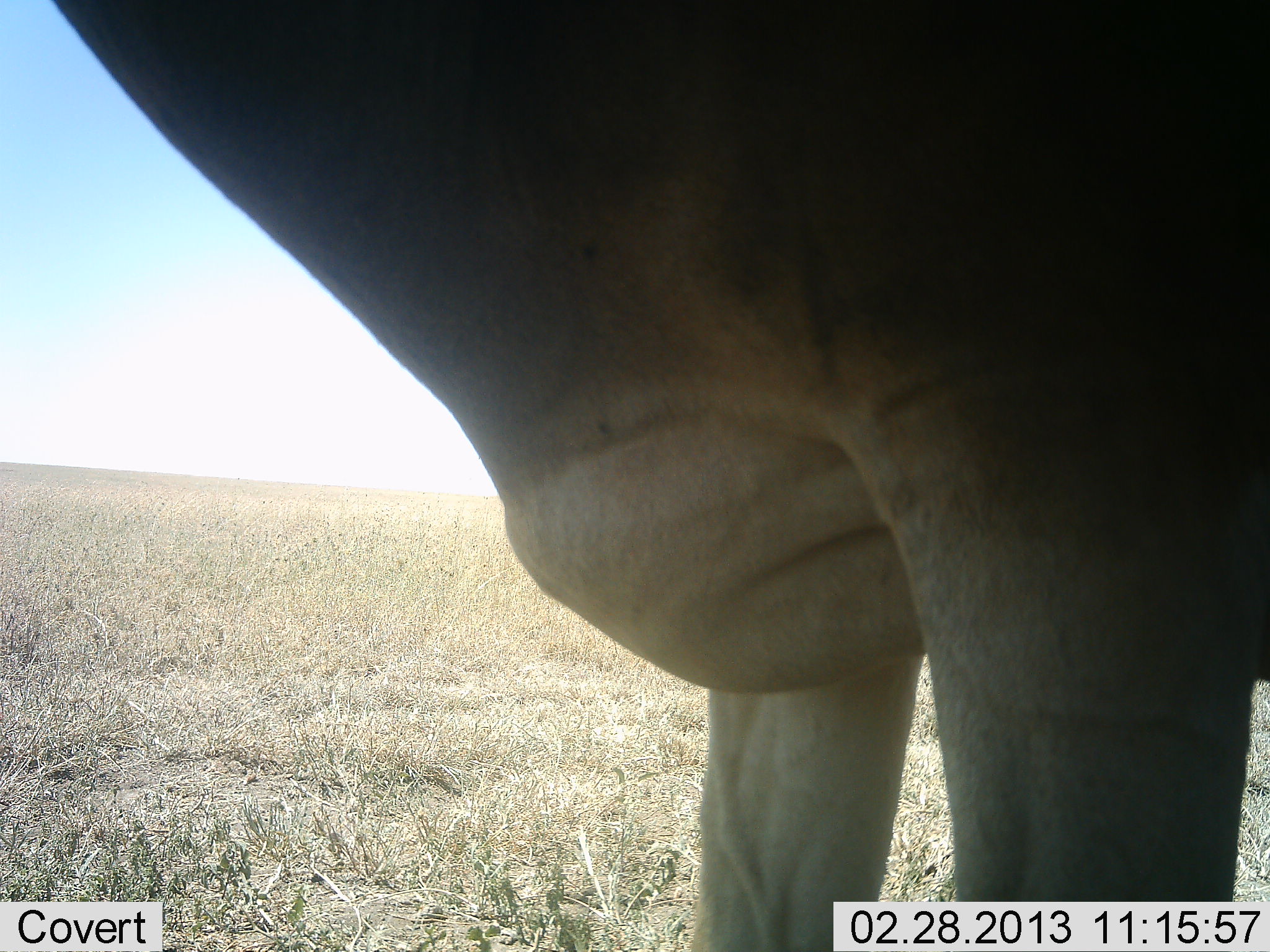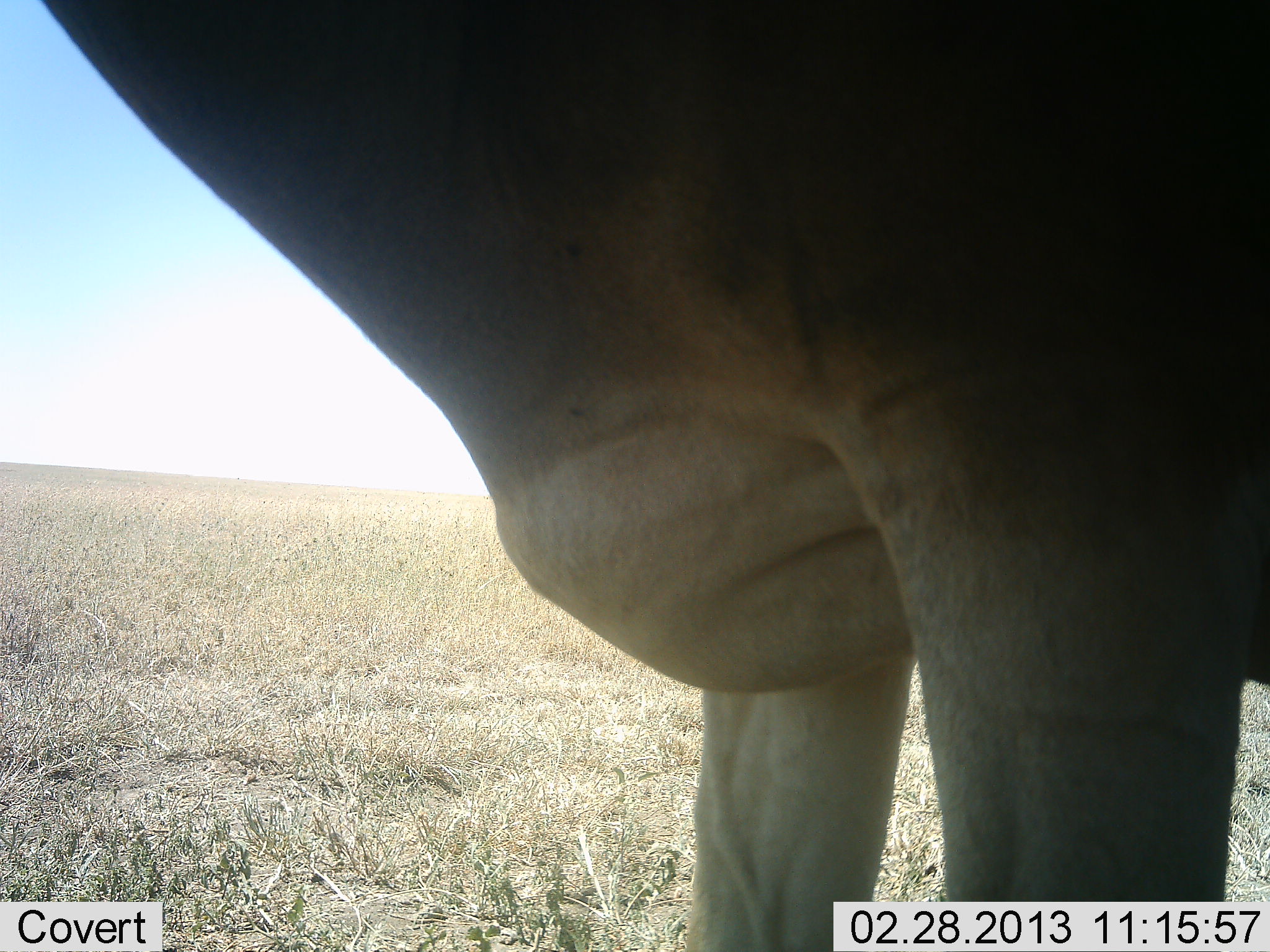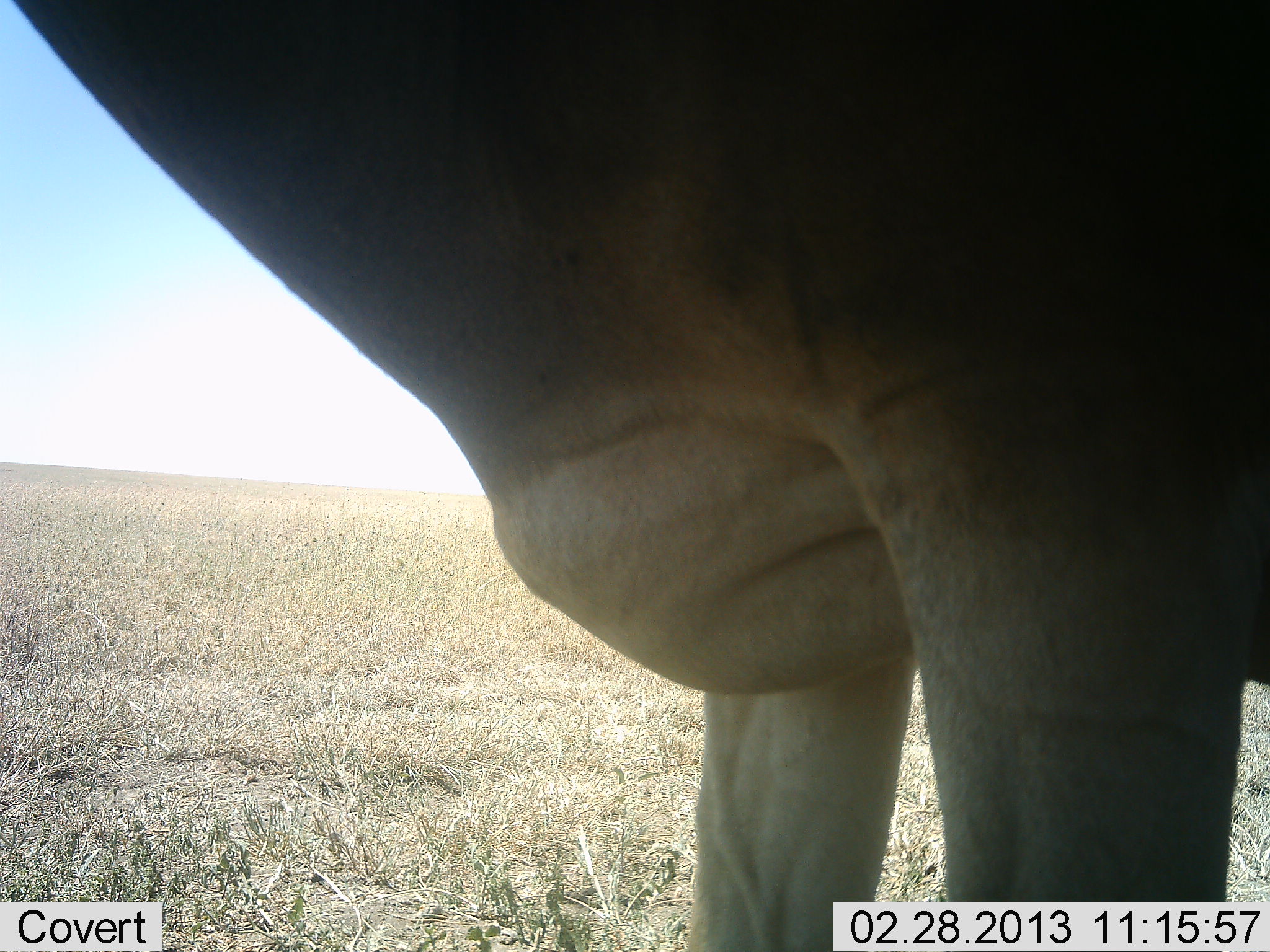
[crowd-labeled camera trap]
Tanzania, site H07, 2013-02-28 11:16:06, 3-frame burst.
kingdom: Animalia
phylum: Chordata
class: Mammalia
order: Artiodactyla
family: Bovidae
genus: Alcelaphus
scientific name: Alcelaphus buselaphus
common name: hartebeest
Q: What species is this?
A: Hartebeest (Alcelaphus buselaphus).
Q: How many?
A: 1.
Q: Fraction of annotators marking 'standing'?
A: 100%.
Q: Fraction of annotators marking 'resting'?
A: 0%.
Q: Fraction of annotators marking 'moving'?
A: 0%.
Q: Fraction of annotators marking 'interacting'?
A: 0%.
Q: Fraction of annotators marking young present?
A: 0%.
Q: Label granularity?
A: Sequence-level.